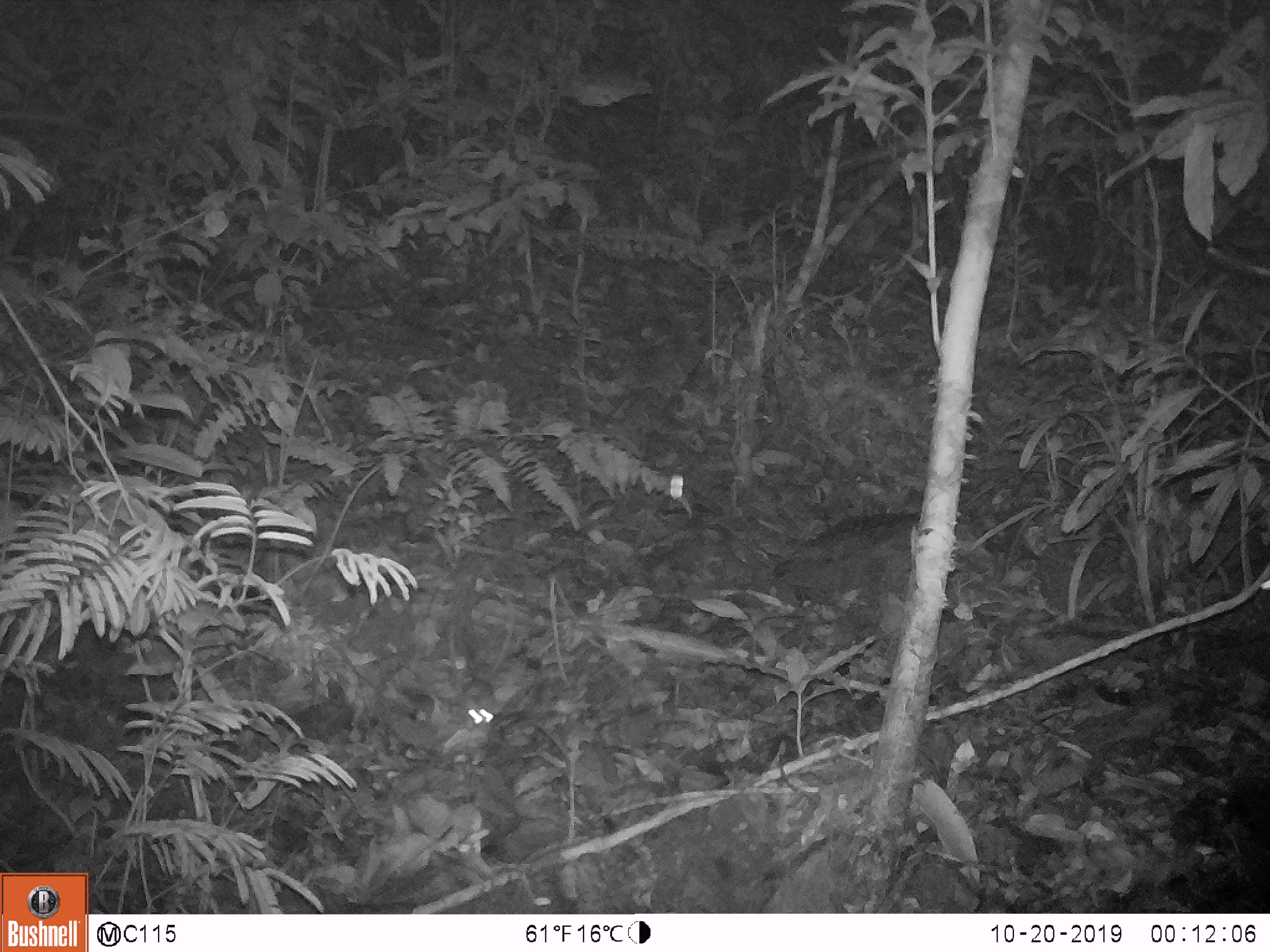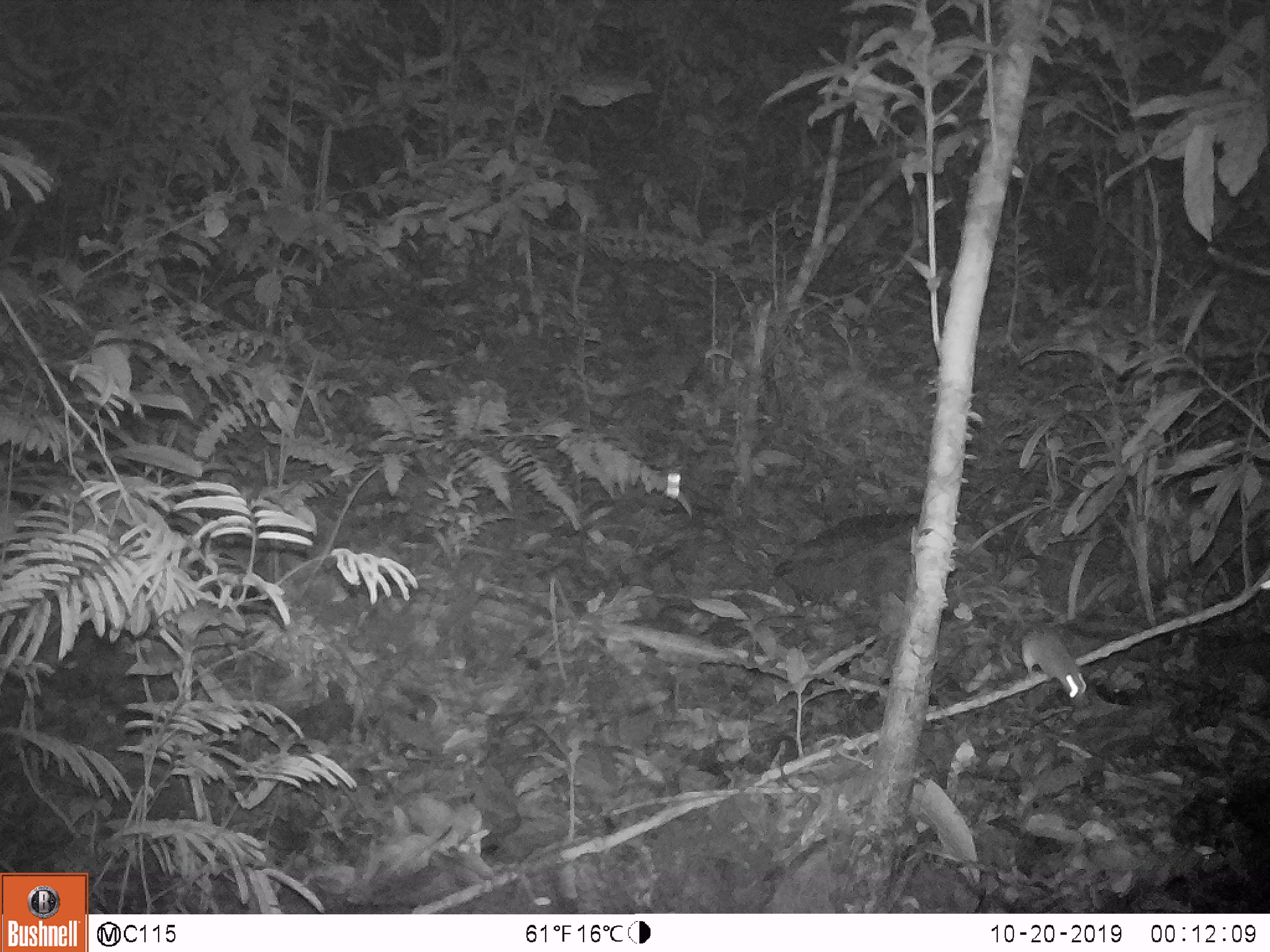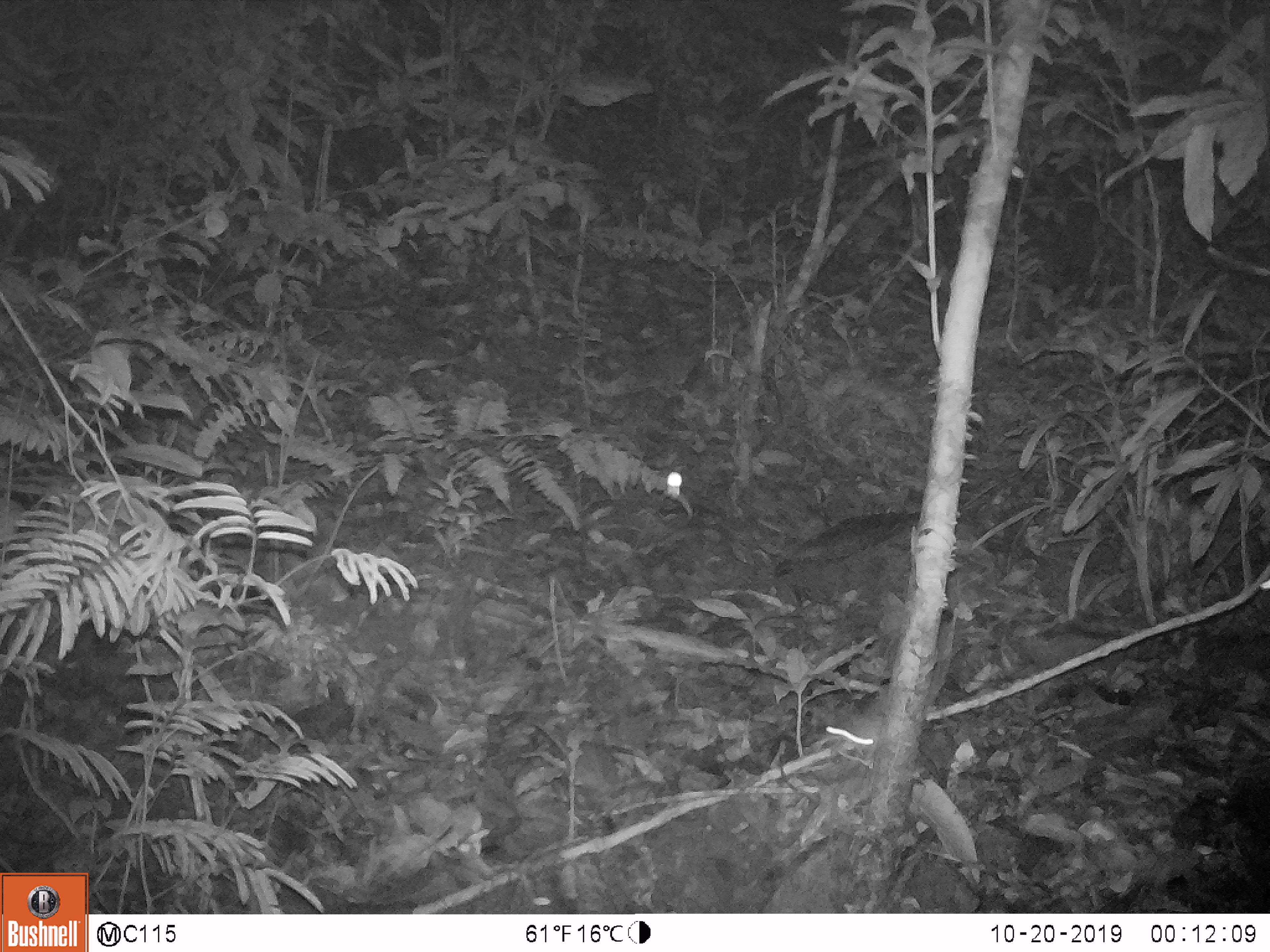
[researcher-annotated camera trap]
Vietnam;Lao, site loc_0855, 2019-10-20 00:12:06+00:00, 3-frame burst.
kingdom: Animalia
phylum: Chordata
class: Mammalia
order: Rodentia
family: Muridae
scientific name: Muridae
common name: old-world mice and rats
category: unidentified murid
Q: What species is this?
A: Unidentified murid (old-world mice and rats) (Muridae).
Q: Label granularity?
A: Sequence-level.